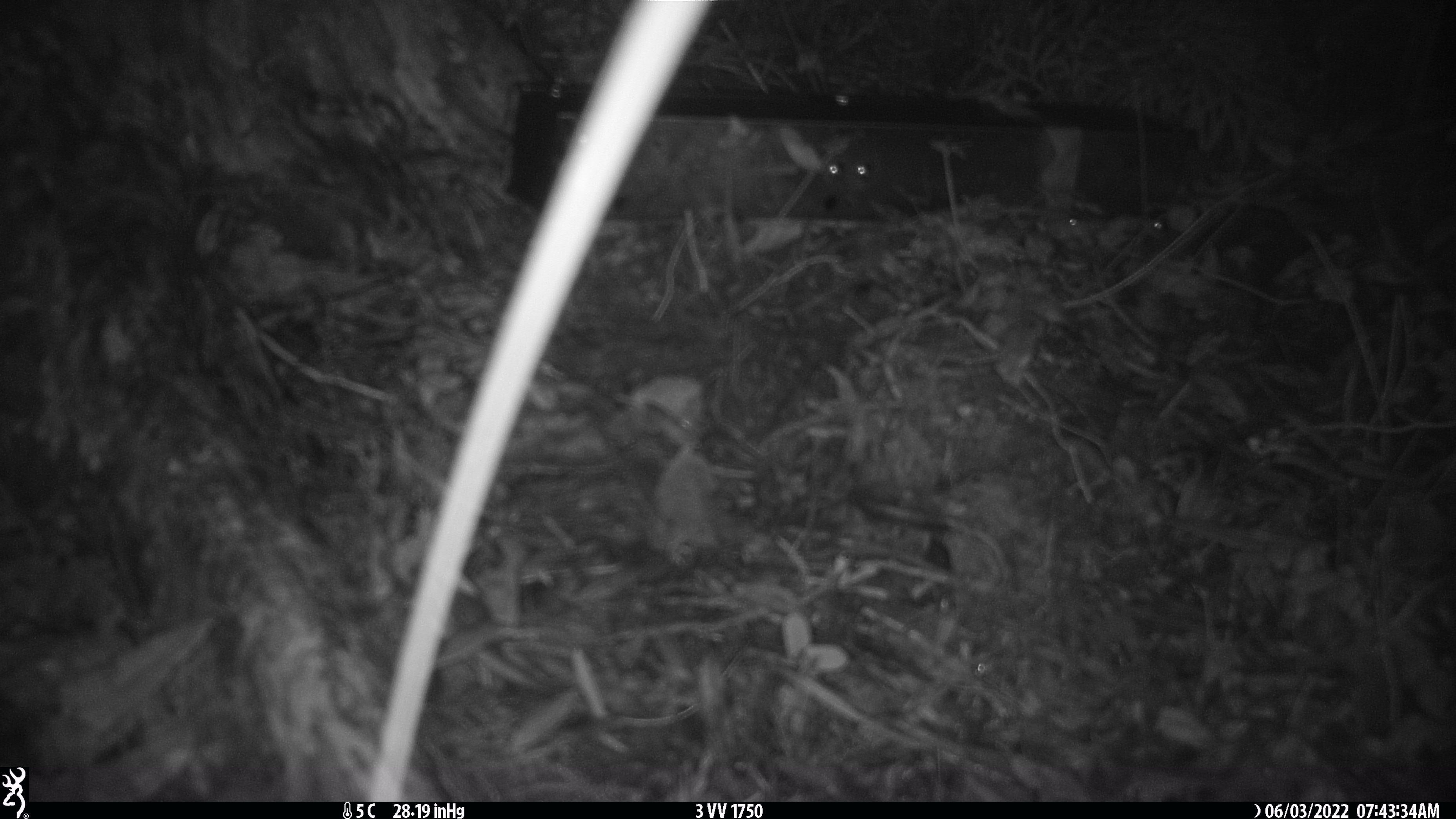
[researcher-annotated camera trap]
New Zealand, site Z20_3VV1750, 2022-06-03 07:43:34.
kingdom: Animalia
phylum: Chordata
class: Mammalia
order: Artiodactyla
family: Cervidae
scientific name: Cervidae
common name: deer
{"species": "deer (Cervidae)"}